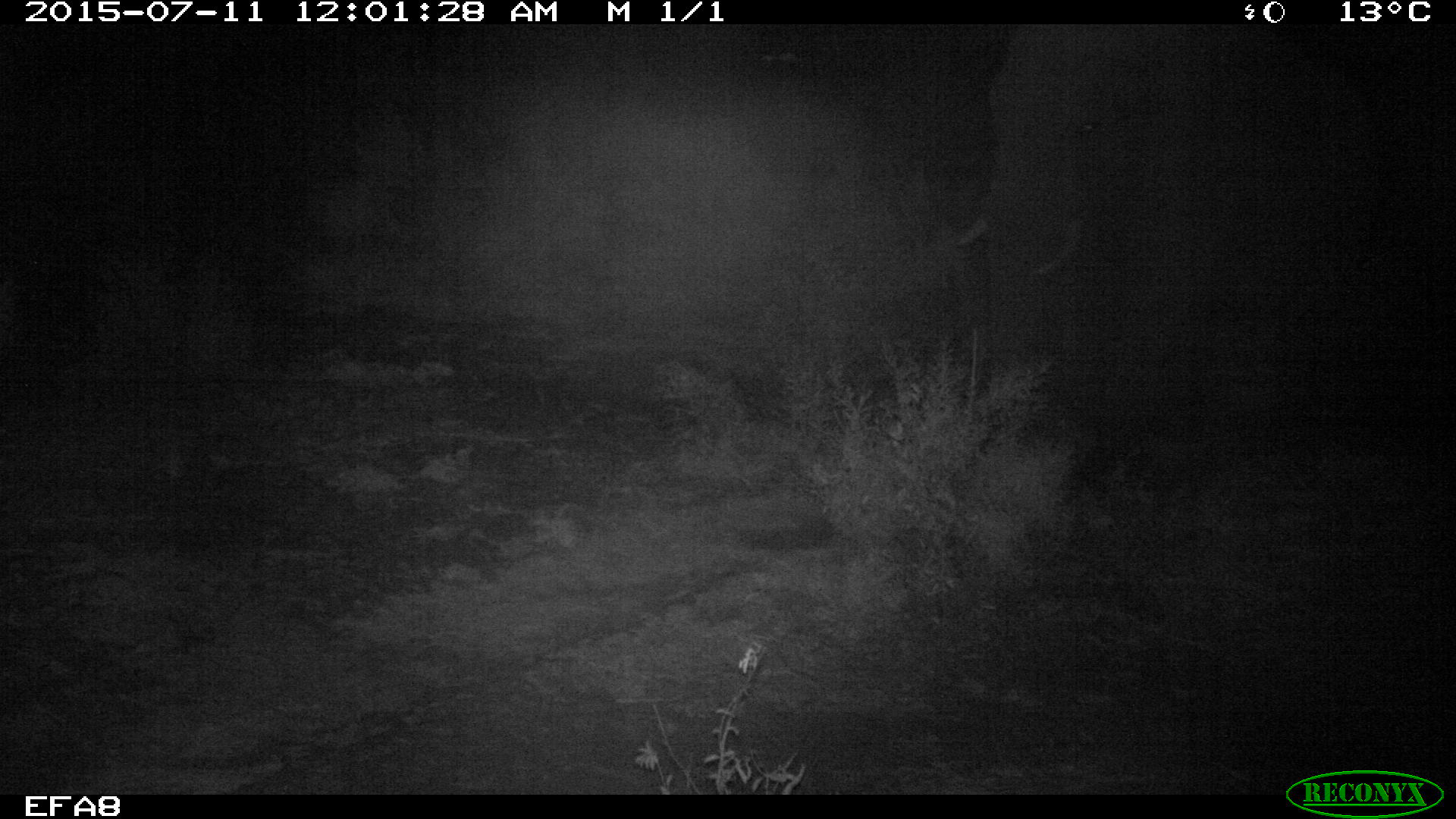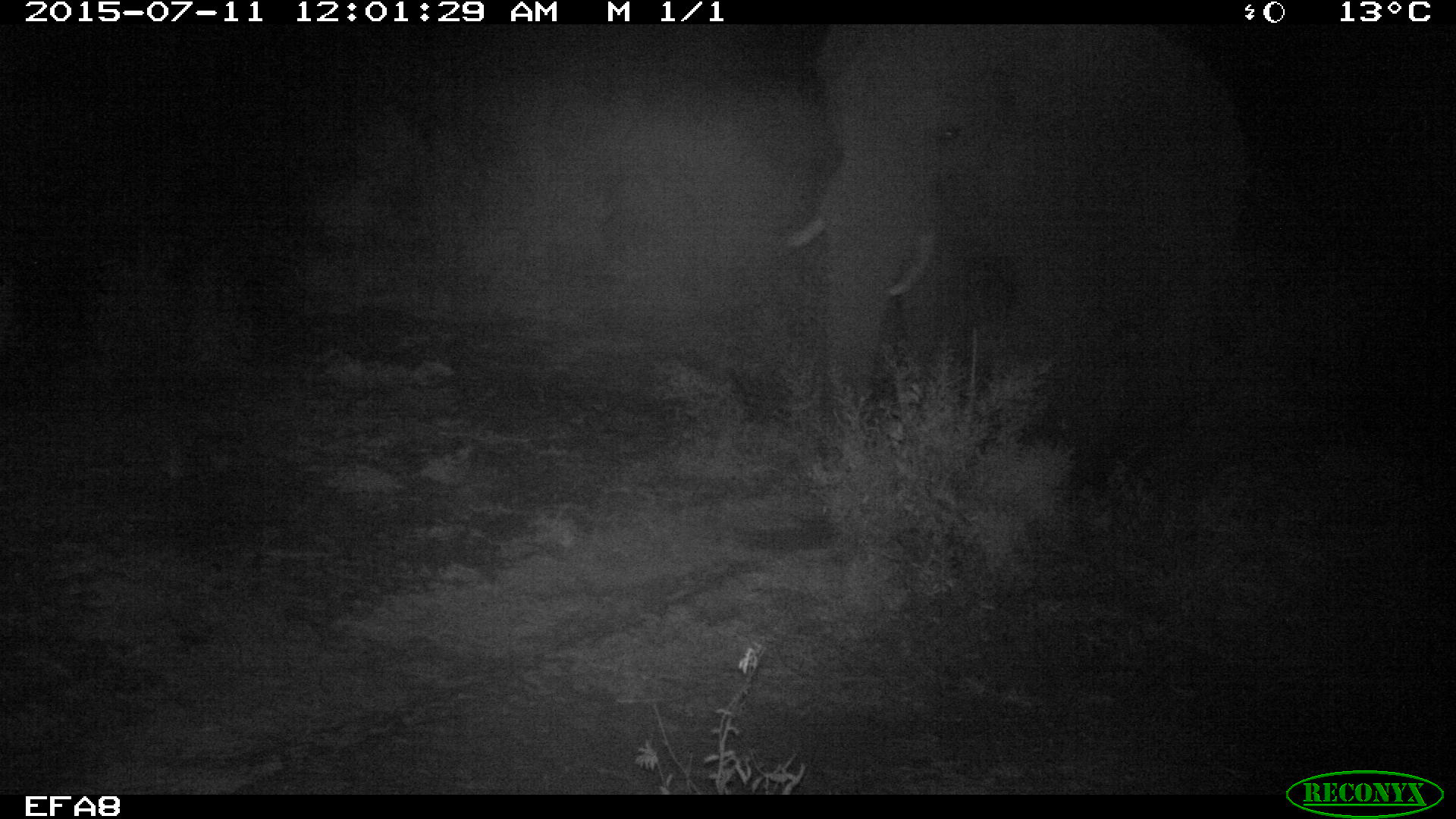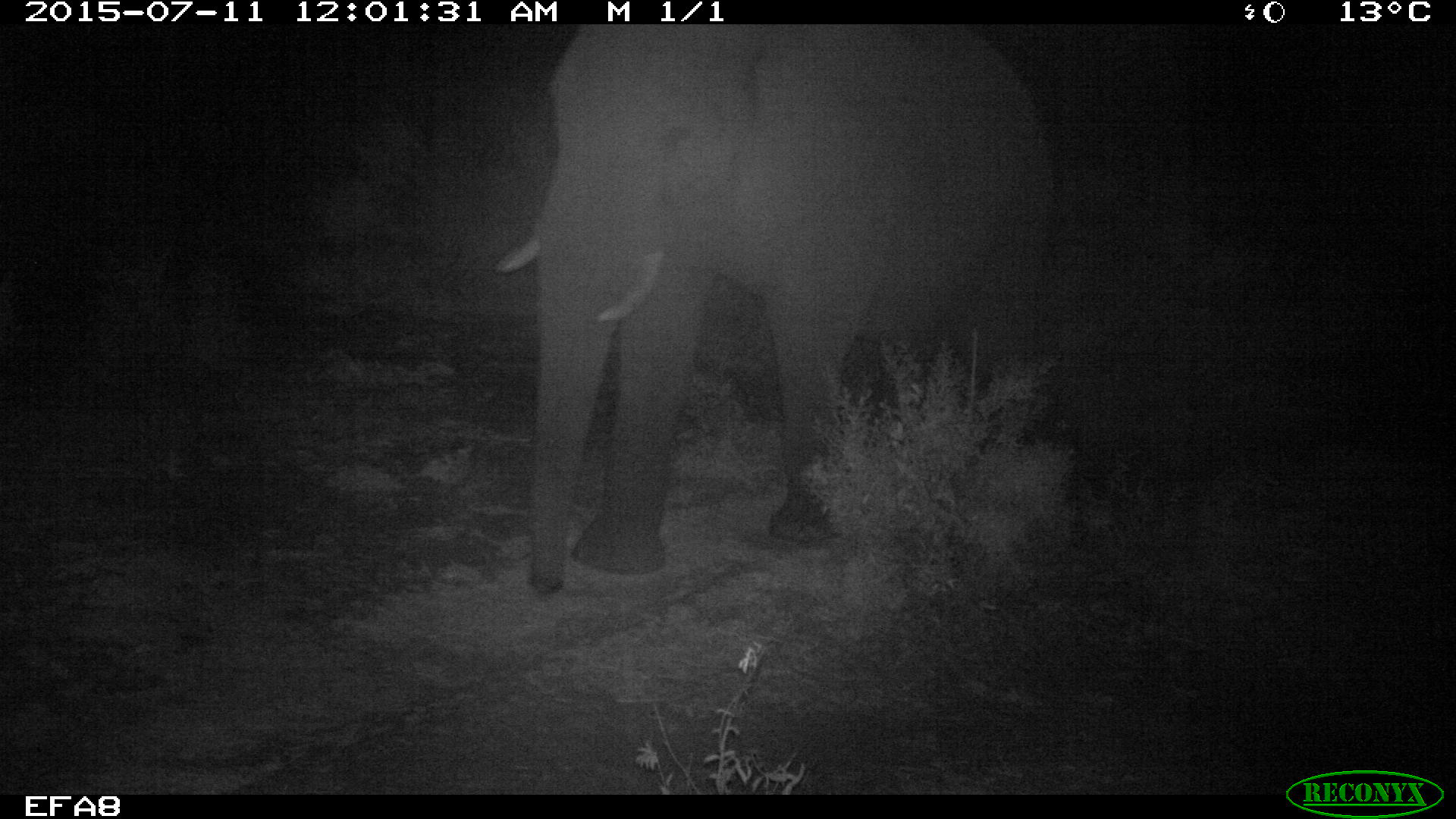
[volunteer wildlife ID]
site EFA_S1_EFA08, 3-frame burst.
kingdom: Animalia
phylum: Chordata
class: Mammalia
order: Proboscidea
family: Elephantidae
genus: Loxodonta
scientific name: Loxodonta africana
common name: african bush elephant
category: elephant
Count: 1.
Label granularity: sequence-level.